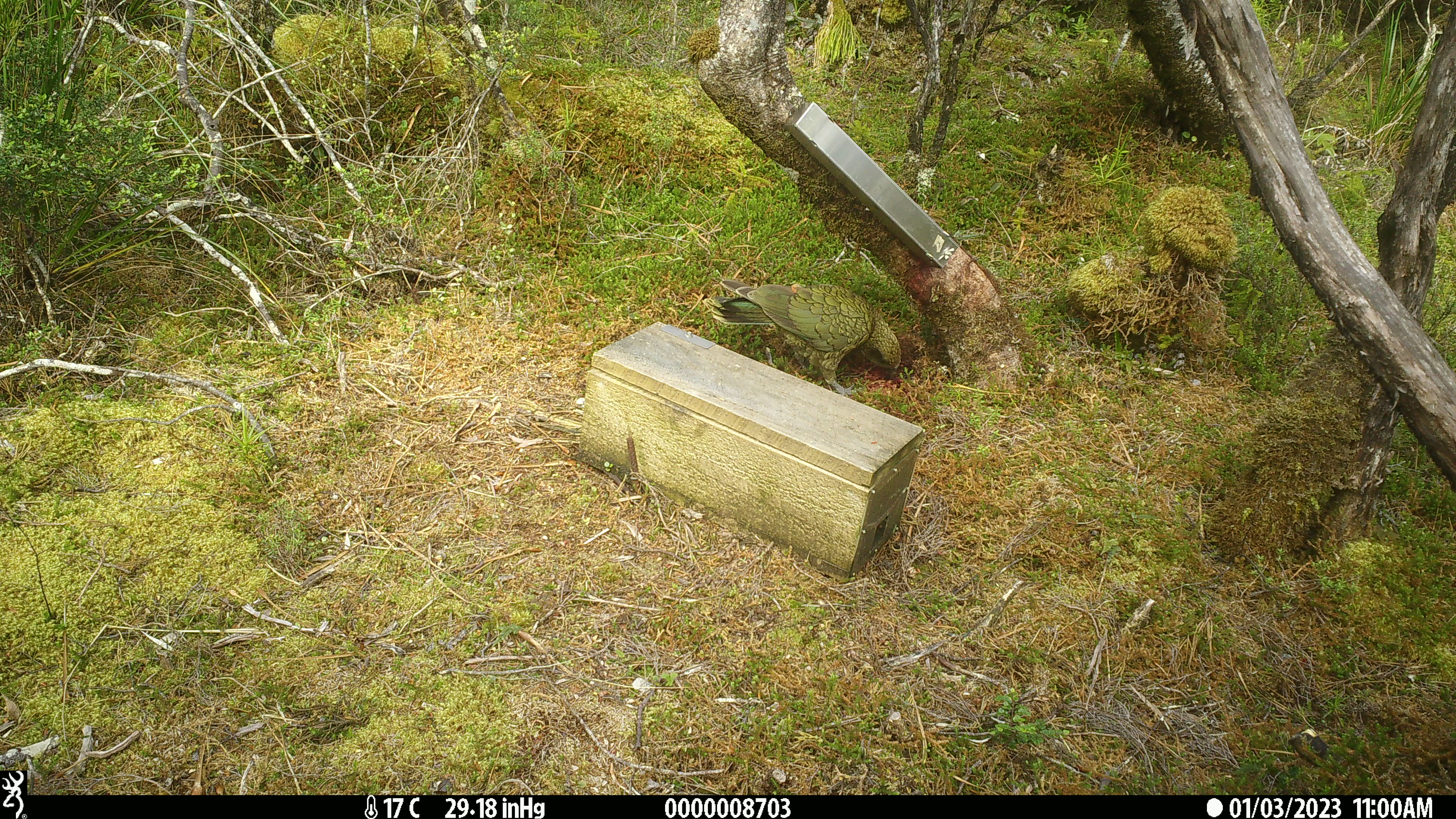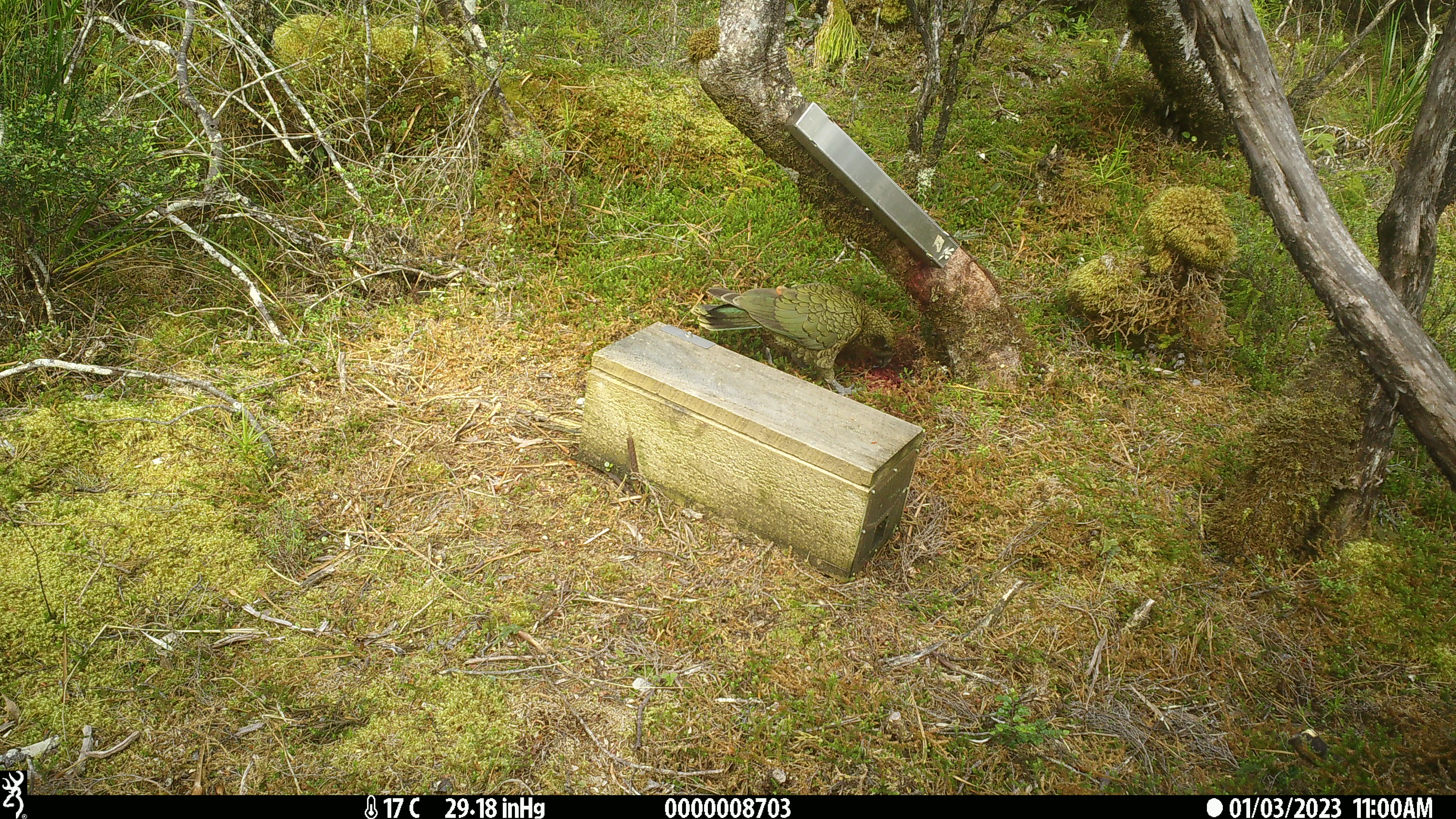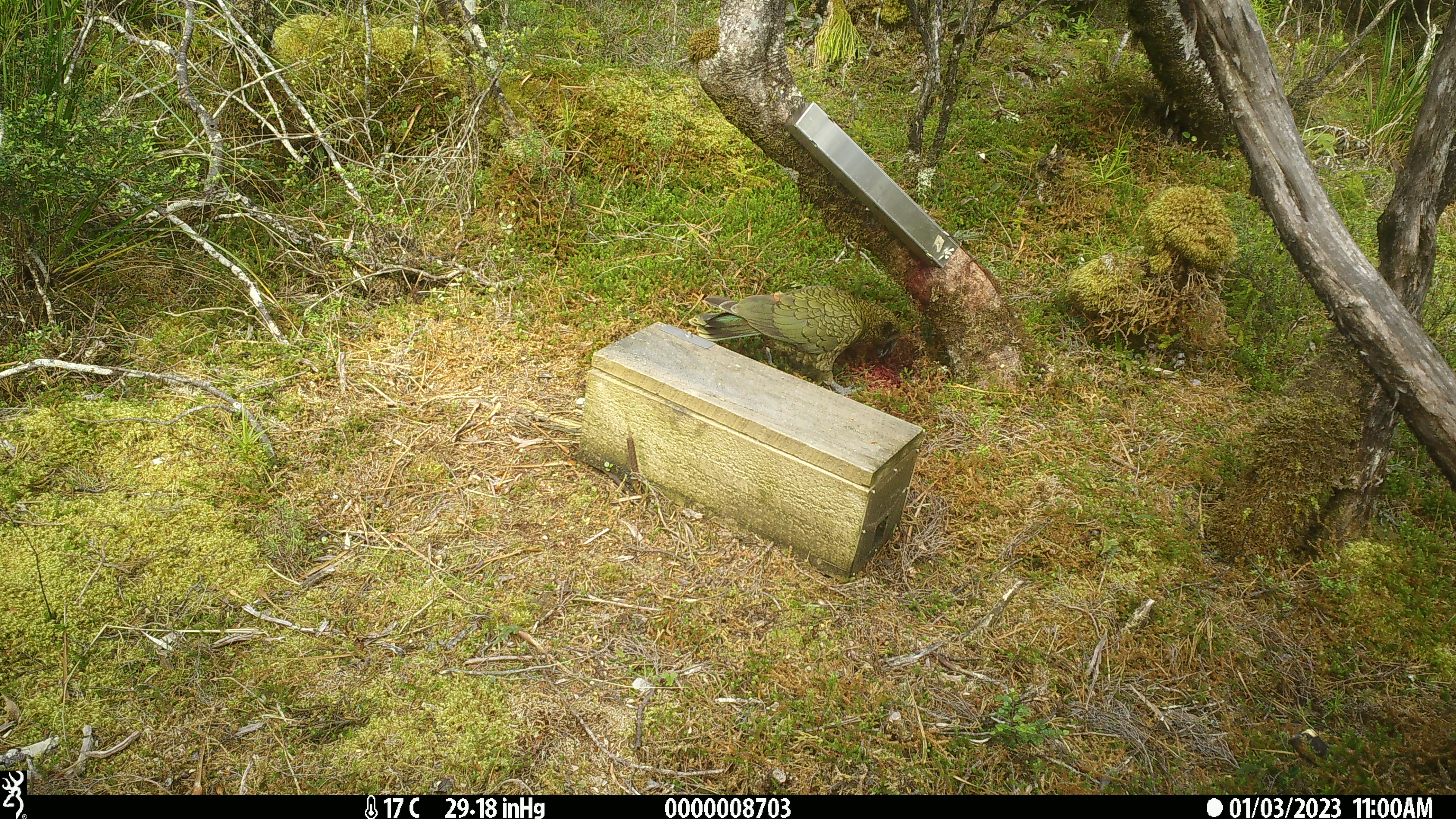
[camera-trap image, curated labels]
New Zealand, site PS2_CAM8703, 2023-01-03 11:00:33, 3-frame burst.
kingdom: Animalia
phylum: Chordata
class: Aves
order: Psittaciformes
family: Strigopidae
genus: Nestor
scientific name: Nestor notabilis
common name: kea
Kea (Nestor notabilis).